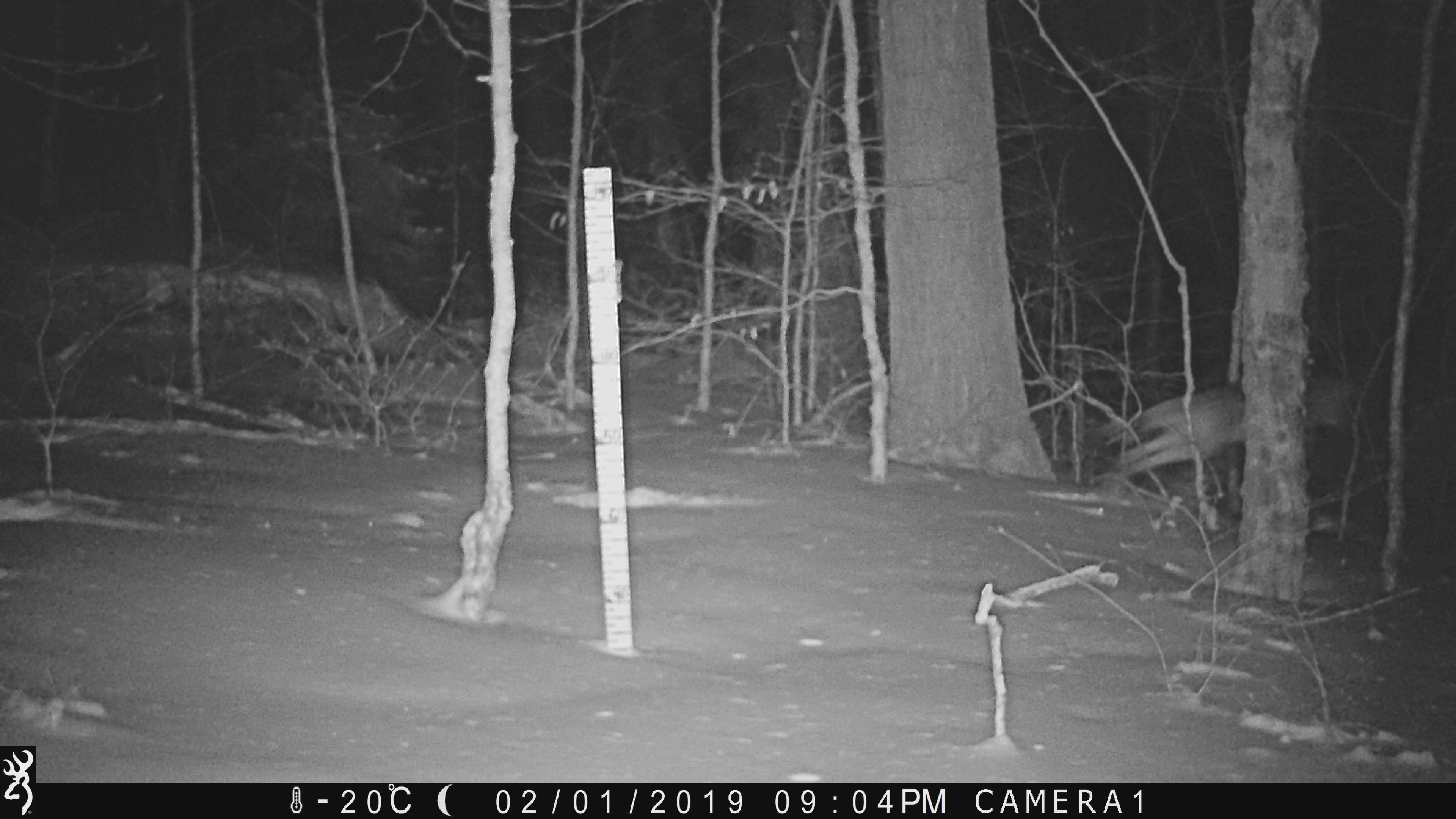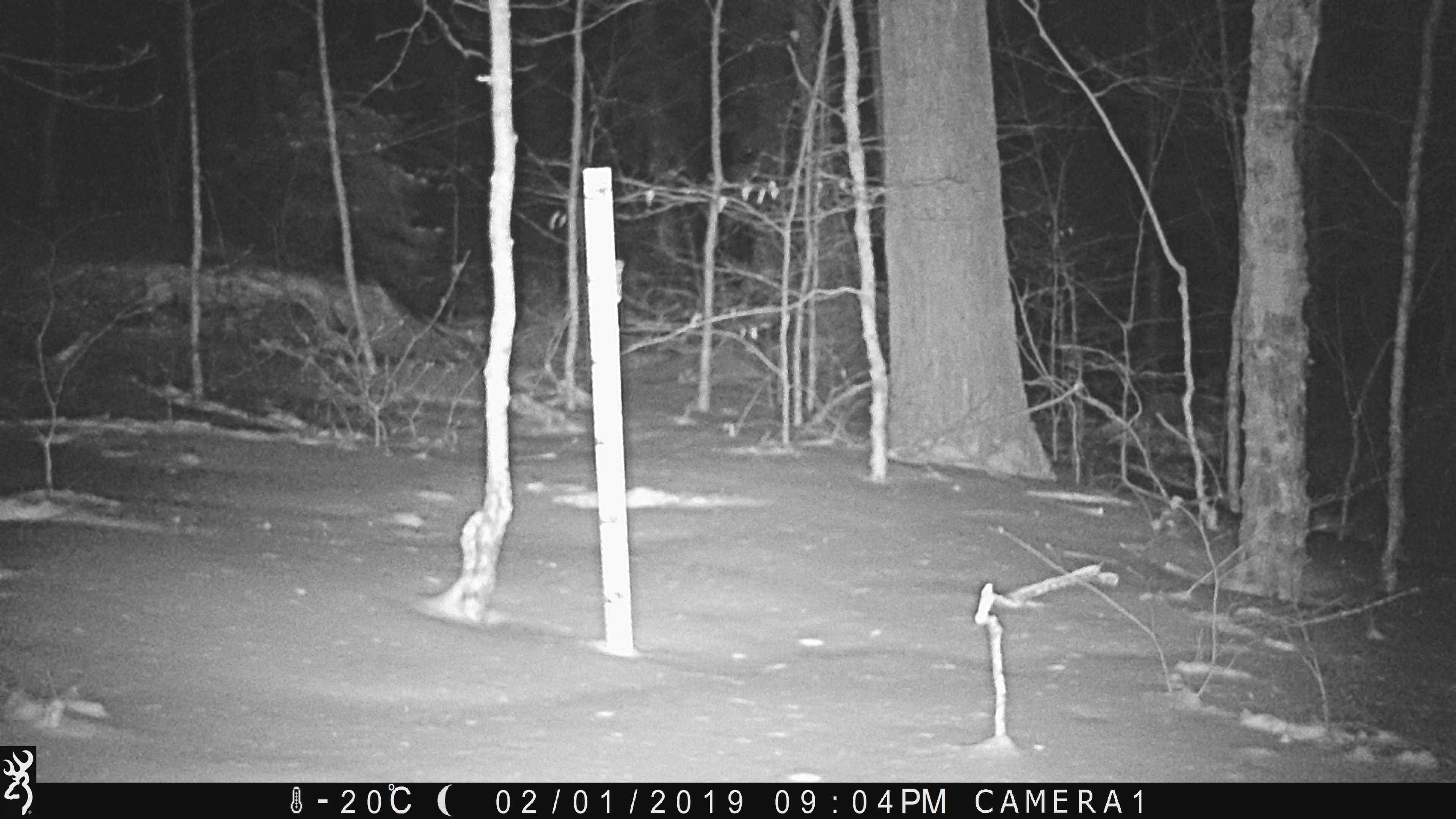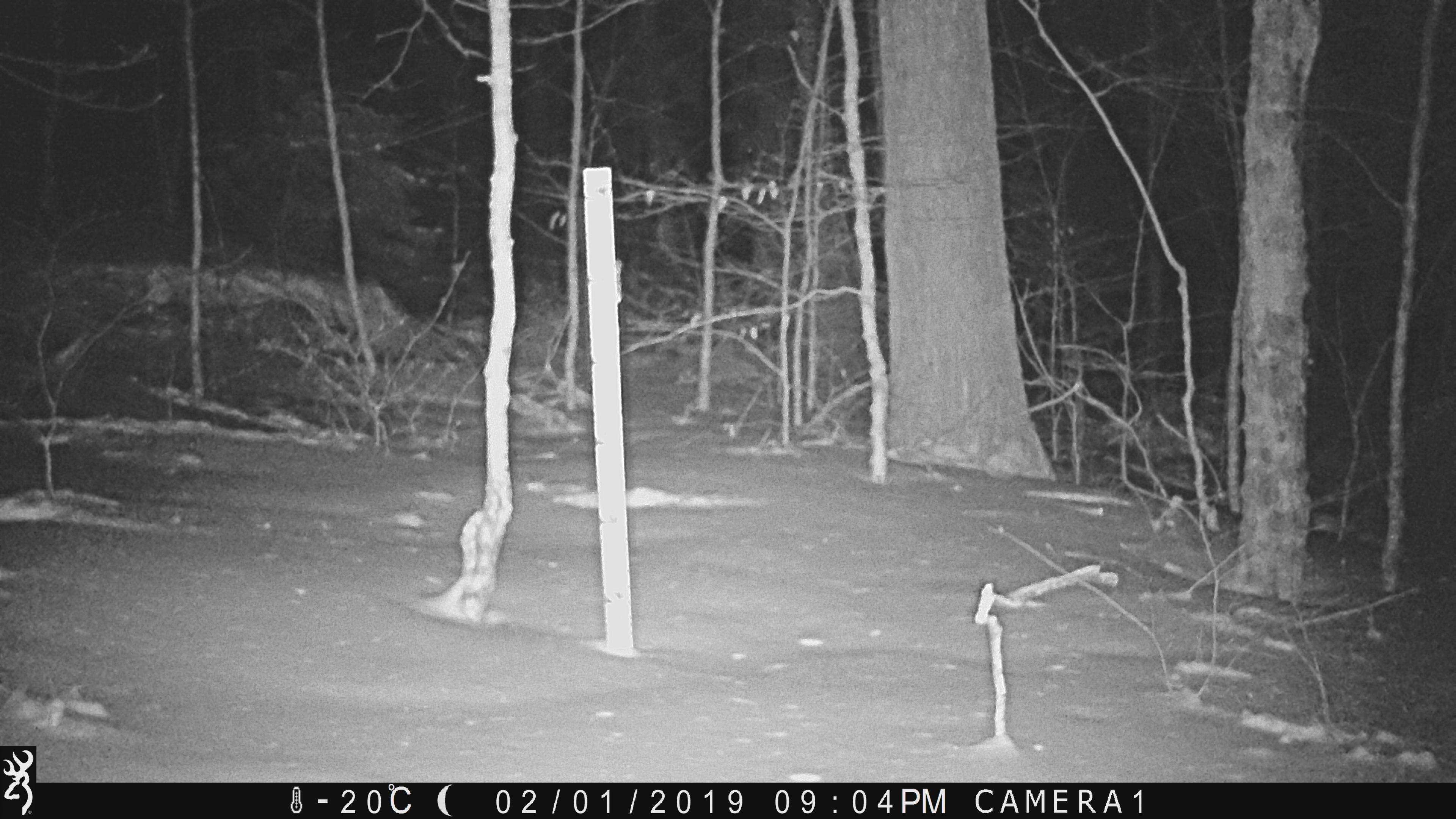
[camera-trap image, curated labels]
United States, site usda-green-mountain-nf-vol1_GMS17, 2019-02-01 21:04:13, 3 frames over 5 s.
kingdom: Animalia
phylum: Chordata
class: Mammalia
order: Carnivora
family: Canidae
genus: Canis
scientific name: Canis latrans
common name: coyote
Coyote (Canis latrans).